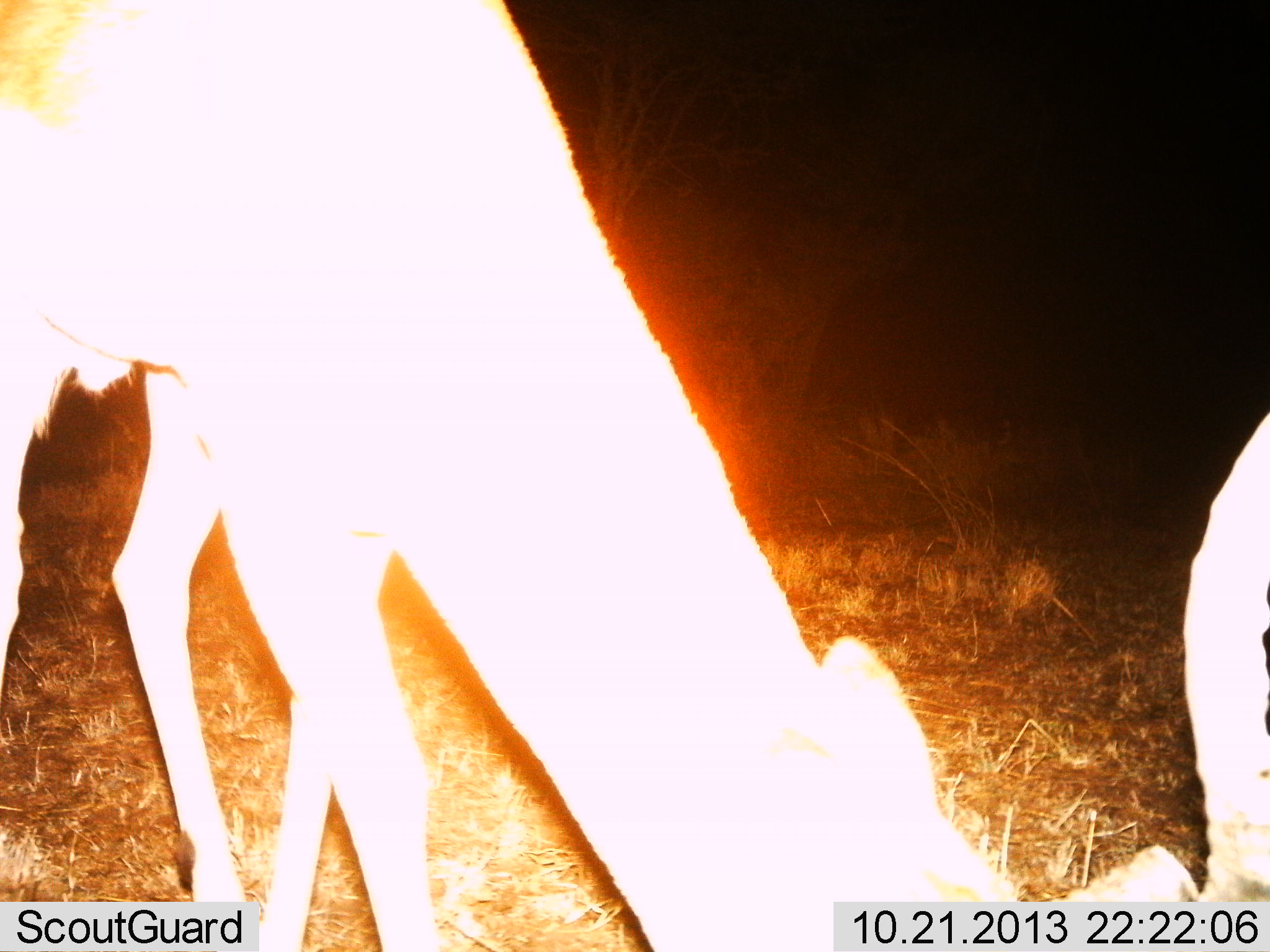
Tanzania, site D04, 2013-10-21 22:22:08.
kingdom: Animalia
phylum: Chordata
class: Mammalia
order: Artiodactyla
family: Bovidae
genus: Aepyceros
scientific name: Aepyceros melampus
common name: impala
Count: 1.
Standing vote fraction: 30%.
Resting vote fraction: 0%.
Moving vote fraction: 0%.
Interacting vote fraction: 0%.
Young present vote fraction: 0%.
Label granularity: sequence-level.